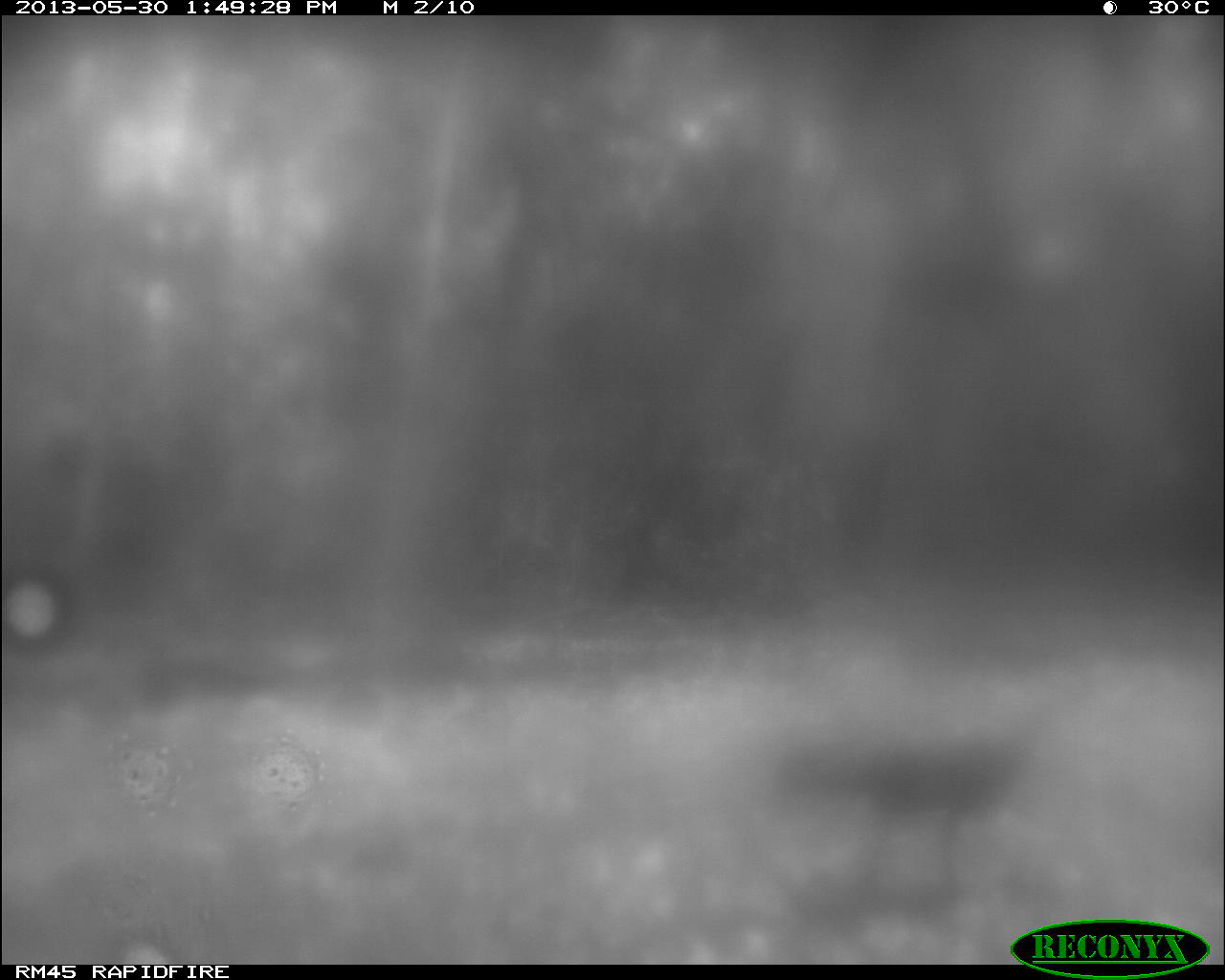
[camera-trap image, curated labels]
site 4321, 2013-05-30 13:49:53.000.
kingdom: Animalia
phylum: Chordata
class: Aves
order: Galliformes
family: Phasianidae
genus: Meleagris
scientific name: Meleagris ocellata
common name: ocellated turkey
Meleagris ocellata (ocellated turkey), count 1, sex male.